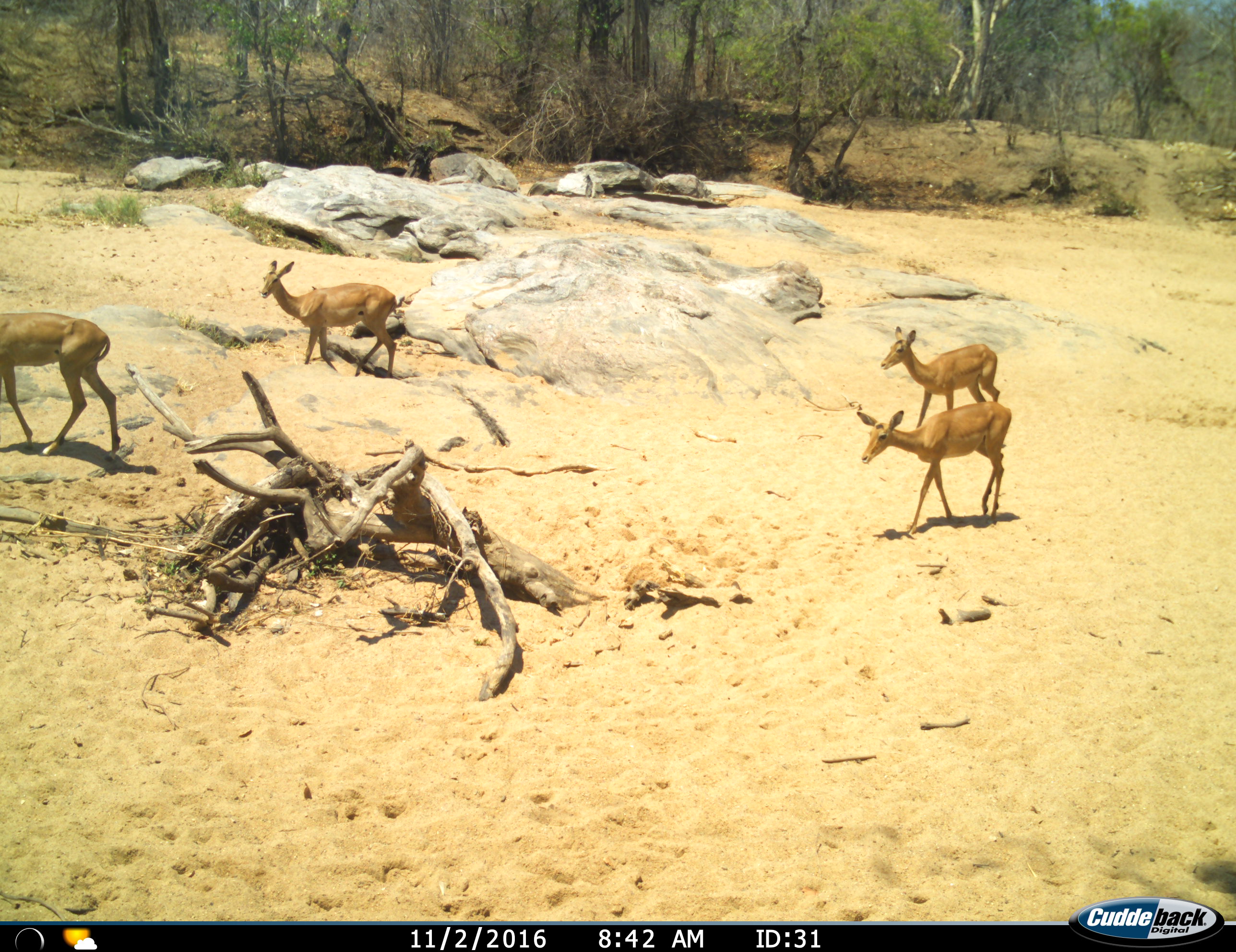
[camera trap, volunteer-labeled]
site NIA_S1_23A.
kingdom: Animalia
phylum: Chordata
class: Mammalia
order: Artiodactyla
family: Bovidae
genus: Aepyceros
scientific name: Aepyceros melampus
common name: impala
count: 4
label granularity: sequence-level